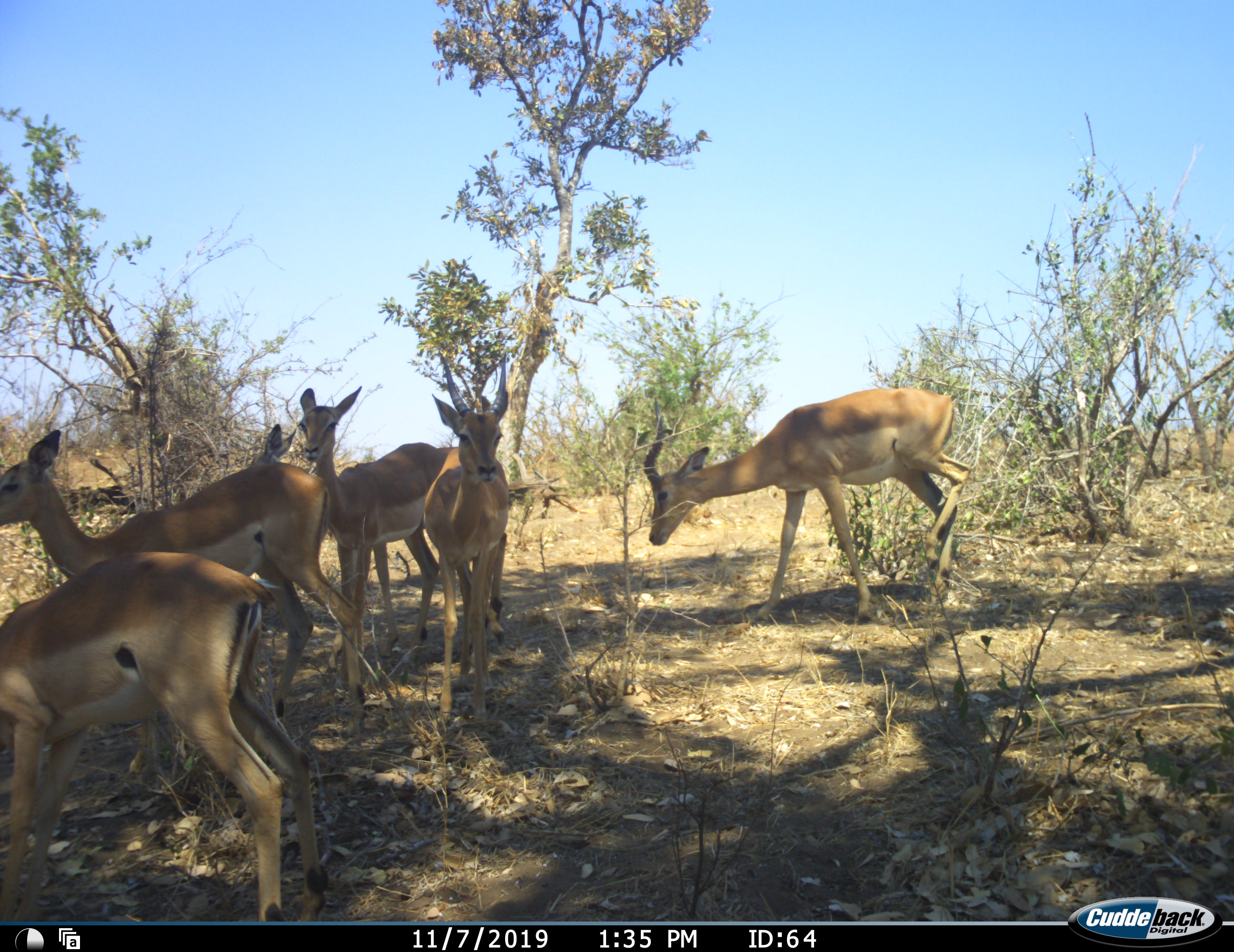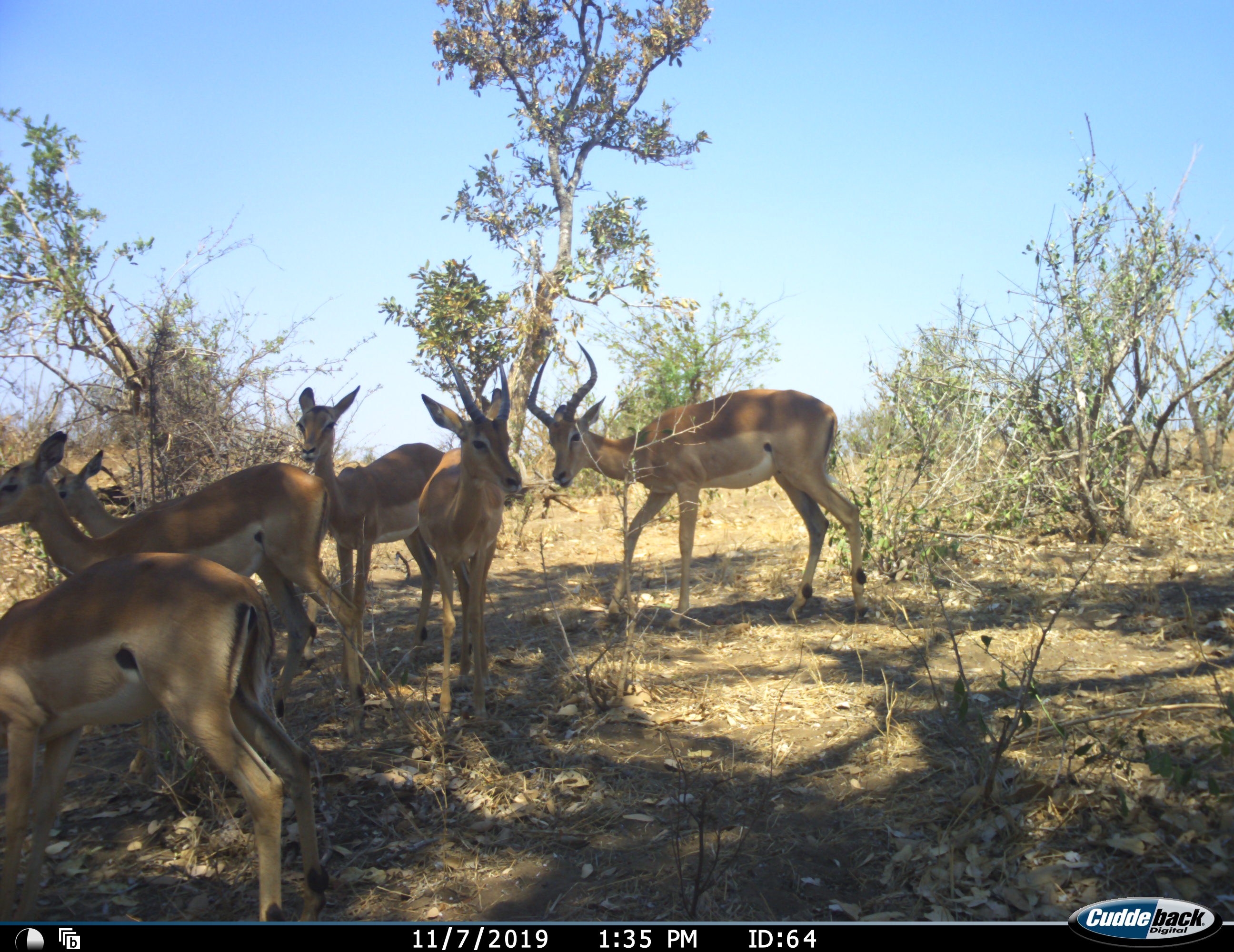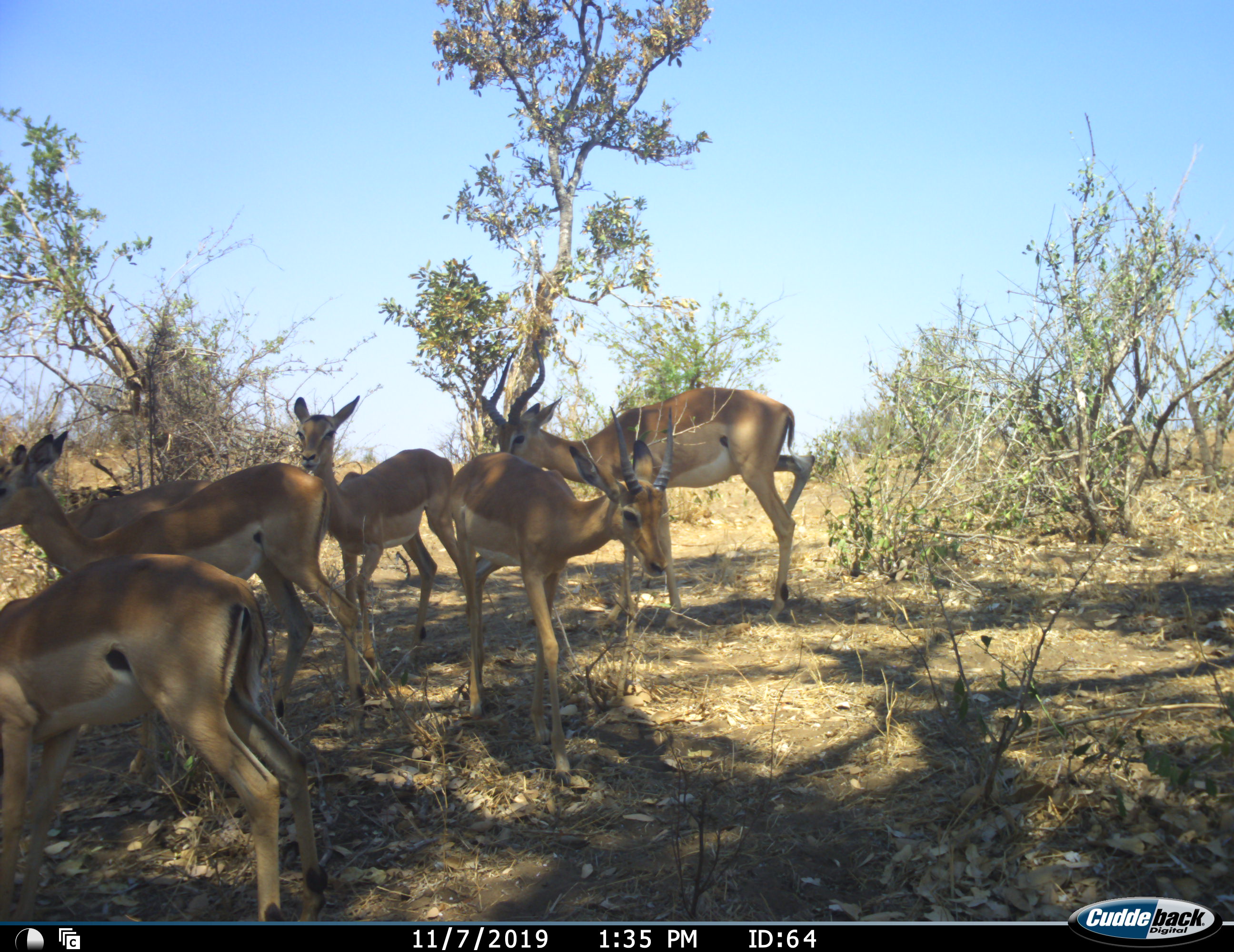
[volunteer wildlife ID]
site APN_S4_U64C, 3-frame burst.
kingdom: Animalia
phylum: Chordata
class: Mammalia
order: Artiodactyla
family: Bovidae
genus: Aepyceros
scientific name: Aepyceros melampus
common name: impala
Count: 6.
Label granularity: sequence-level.